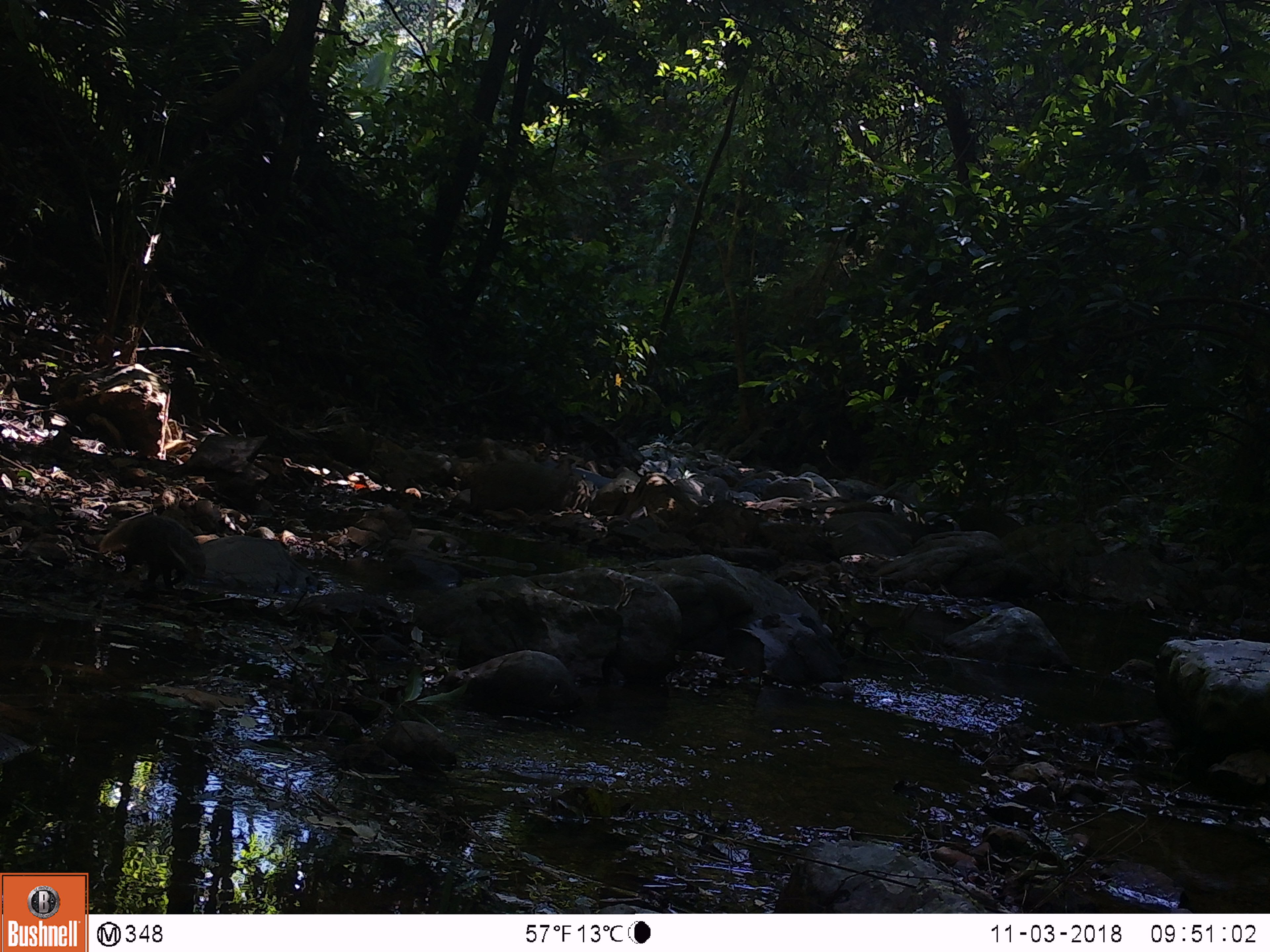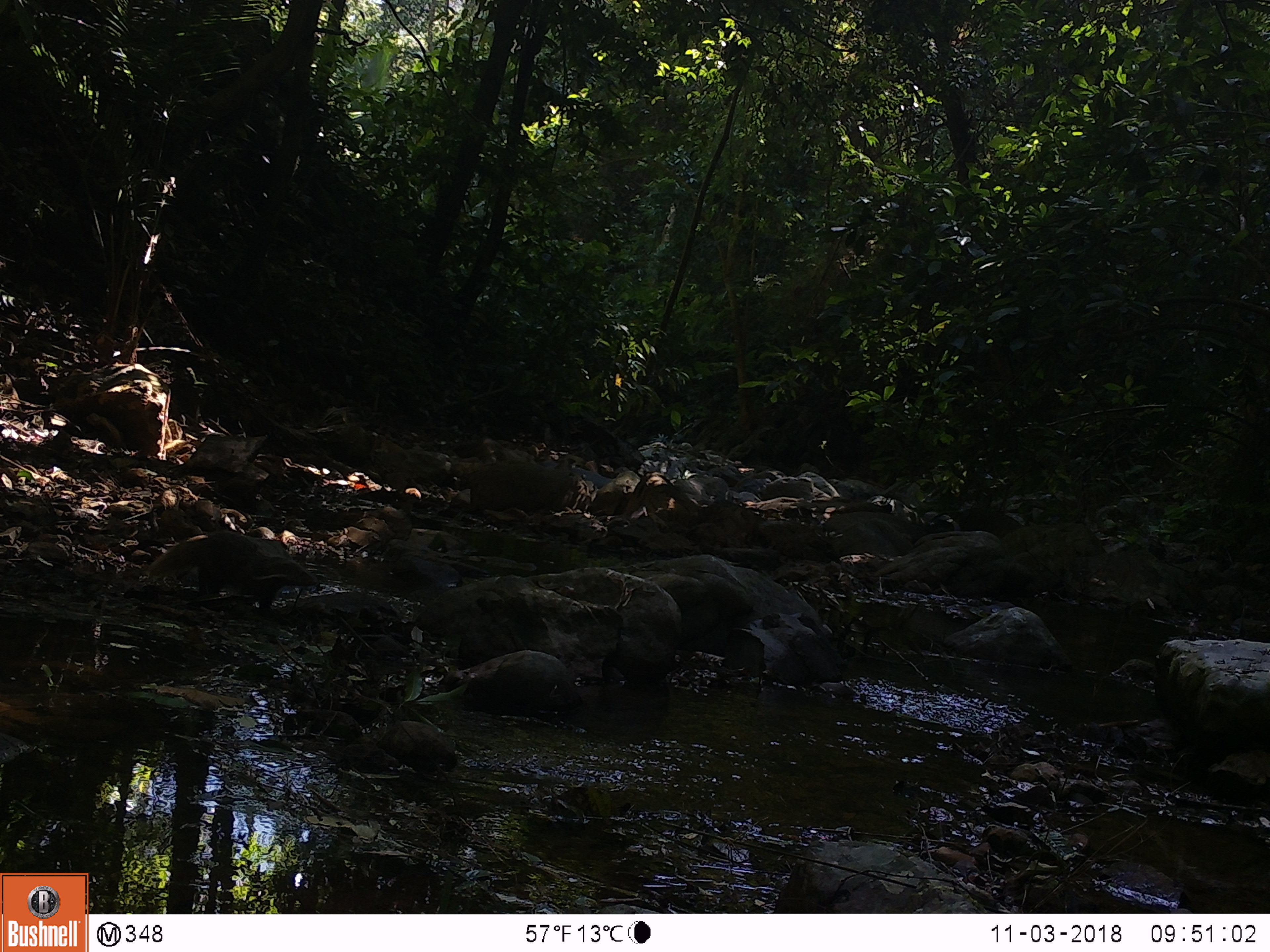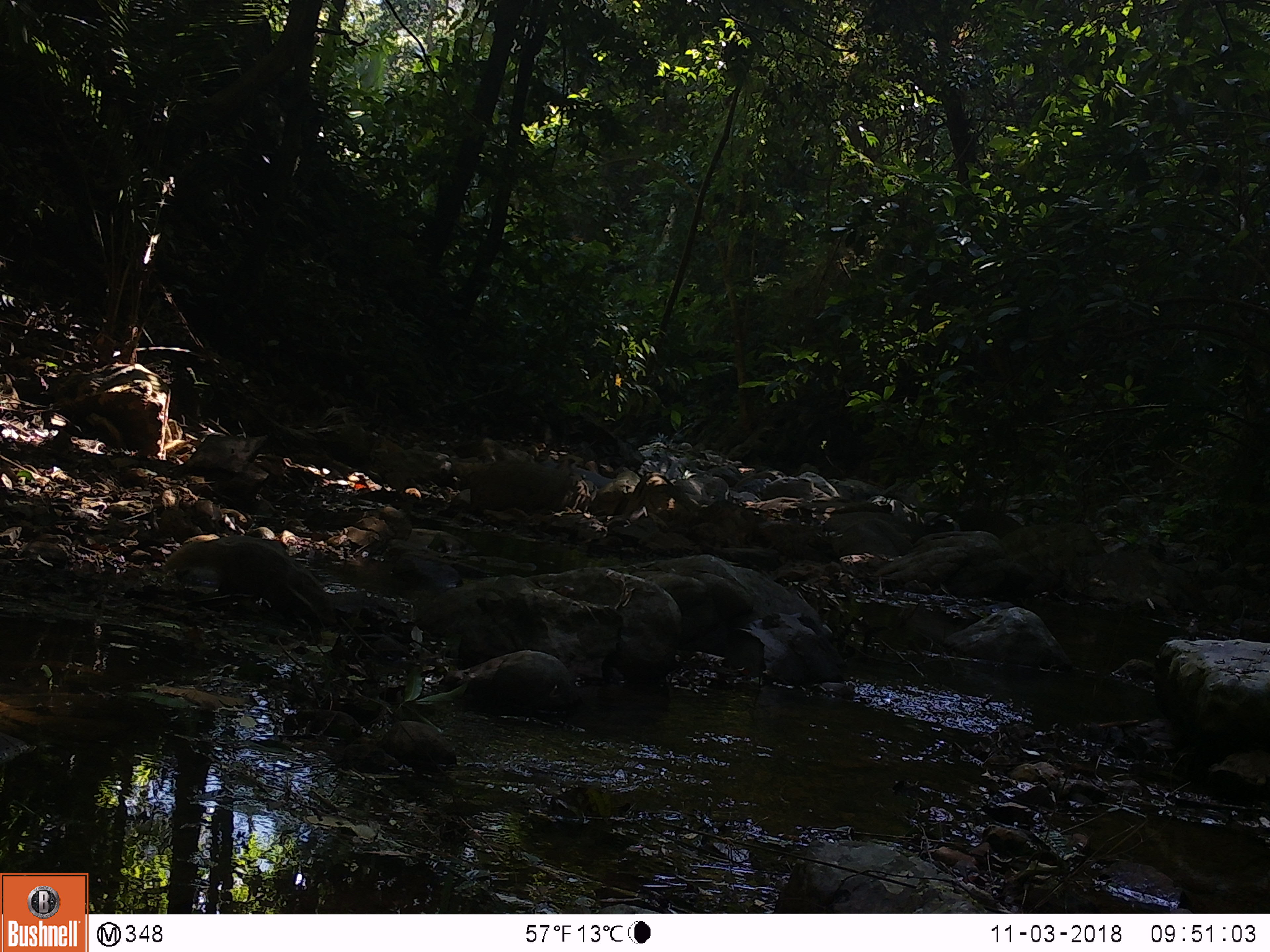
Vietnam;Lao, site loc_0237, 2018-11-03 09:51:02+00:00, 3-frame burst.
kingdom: Animalia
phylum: Chordata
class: Mammalia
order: Carnivora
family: Herpestidae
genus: Urva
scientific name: Urva urva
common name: crab-eating mongoose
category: crab eating mongoose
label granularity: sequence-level